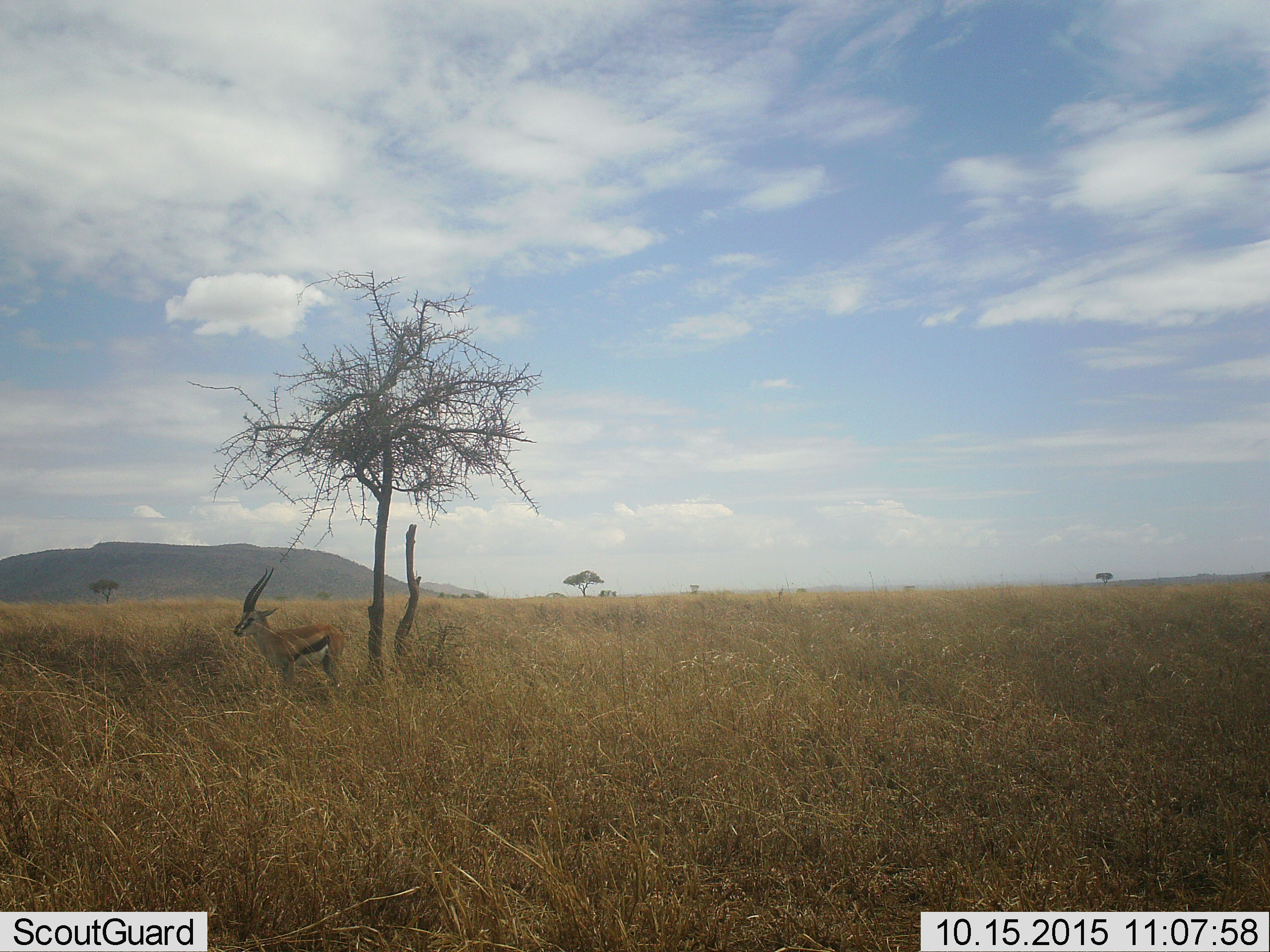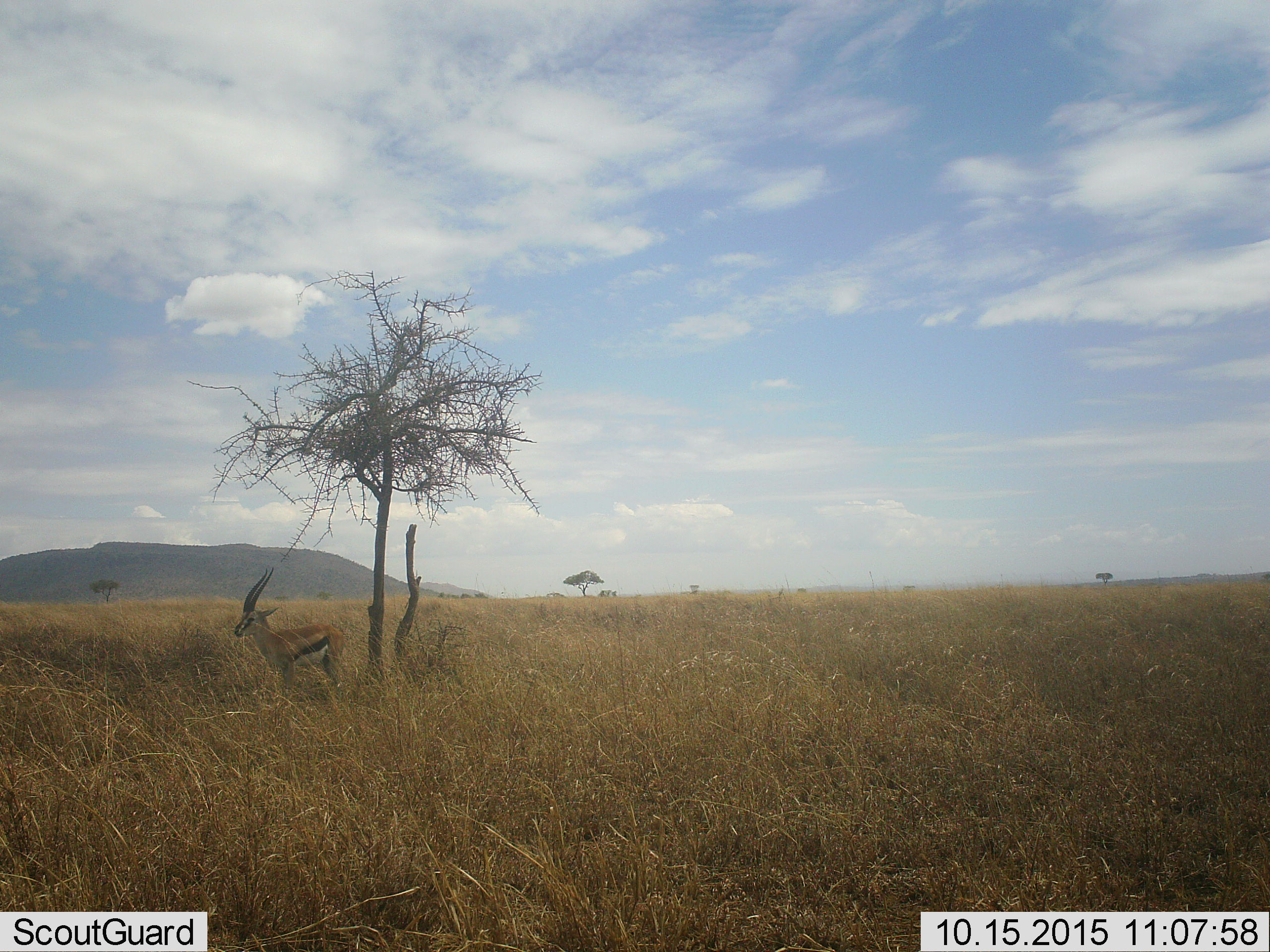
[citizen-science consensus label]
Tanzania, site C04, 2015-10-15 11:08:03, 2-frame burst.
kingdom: Animalia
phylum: Chordata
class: Mammalia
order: Artiodactyla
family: Bovidae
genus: Eudorcas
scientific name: Eudorcas thomsonii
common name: thomson's gazelle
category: gazellethomsons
Gazellethomsons (thomson's gazelle) (Eudorcas thomsonii), count 1. Behavior (volunteer vote fractions): standing 94%, resting 12%, moving 0%, interacting 0%. Young present (vote fraction): 0%. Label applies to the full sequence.